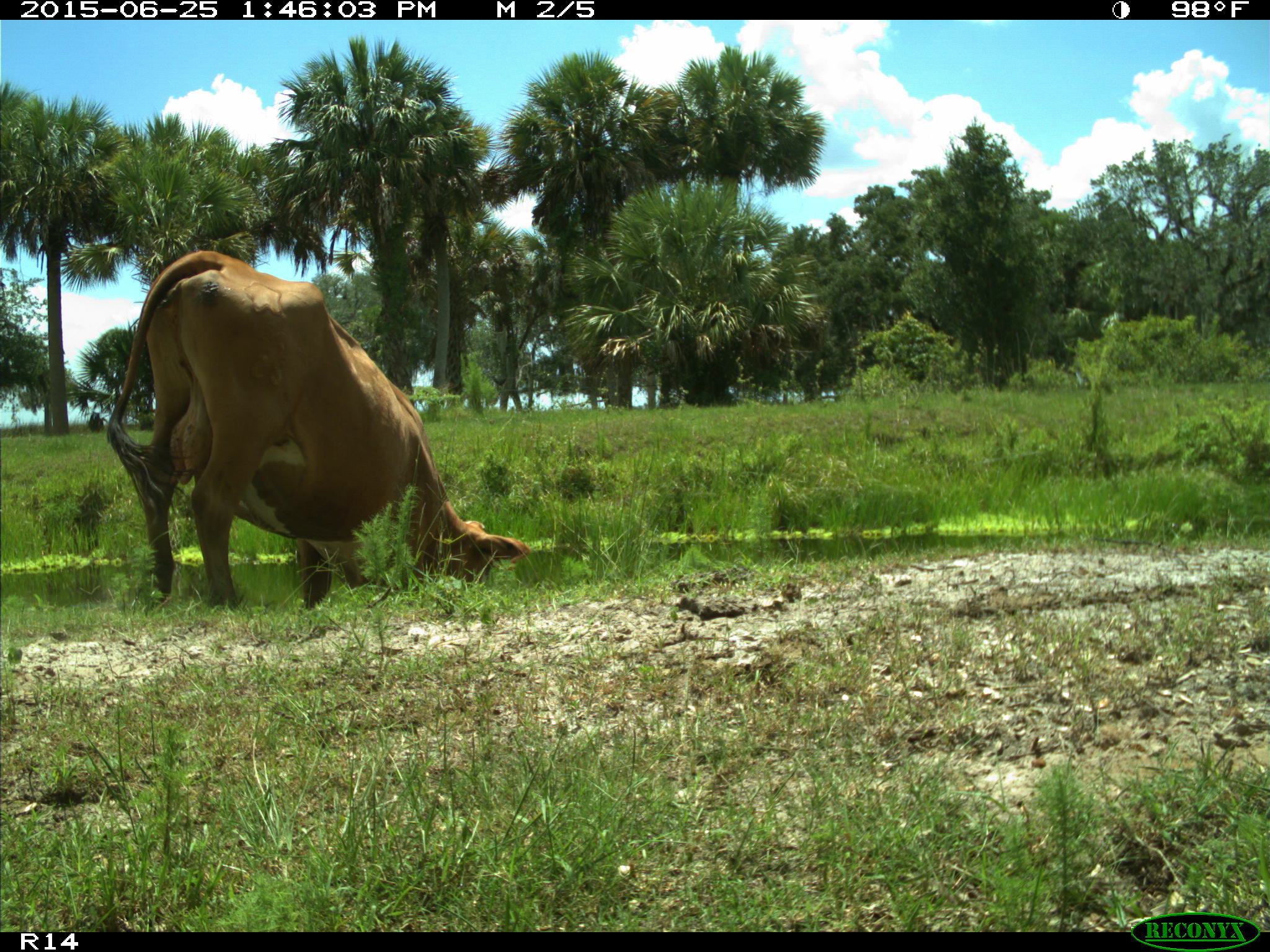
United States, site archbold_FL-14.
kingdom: Animalia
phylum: Chordata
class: Mammalia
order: Artiodactyla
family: Bovidae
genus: Bos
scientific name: Bos taurus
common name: domestic cow